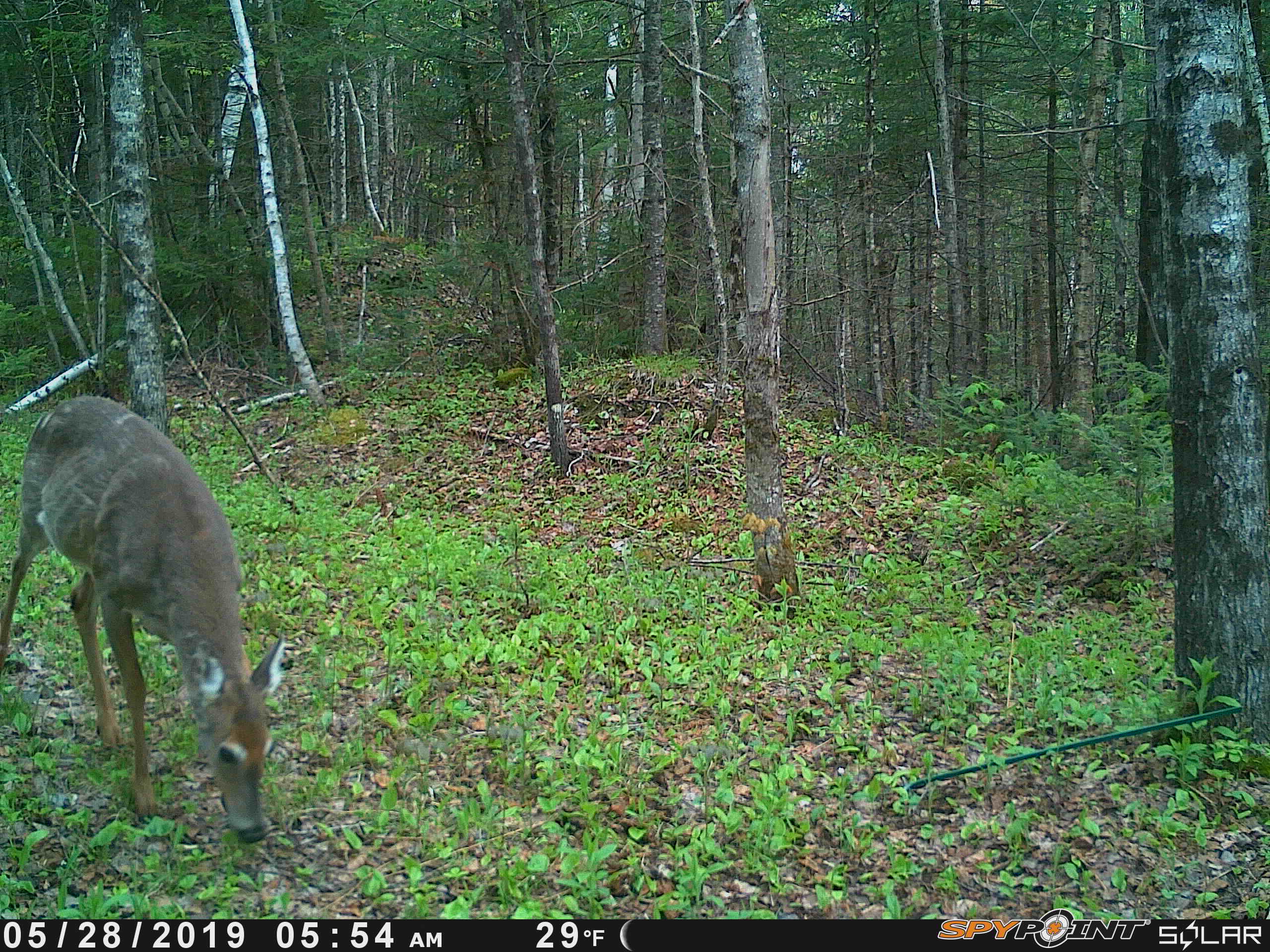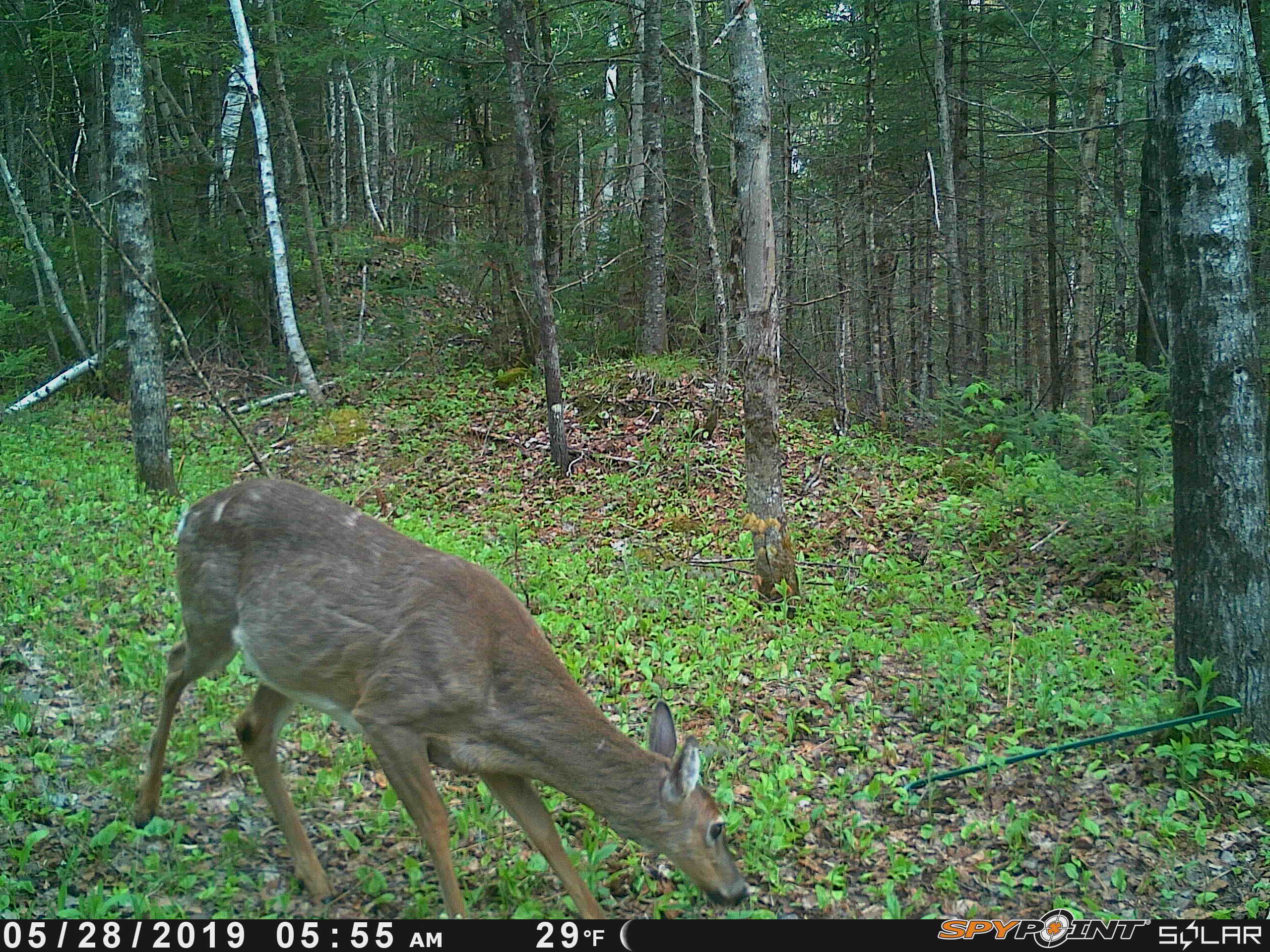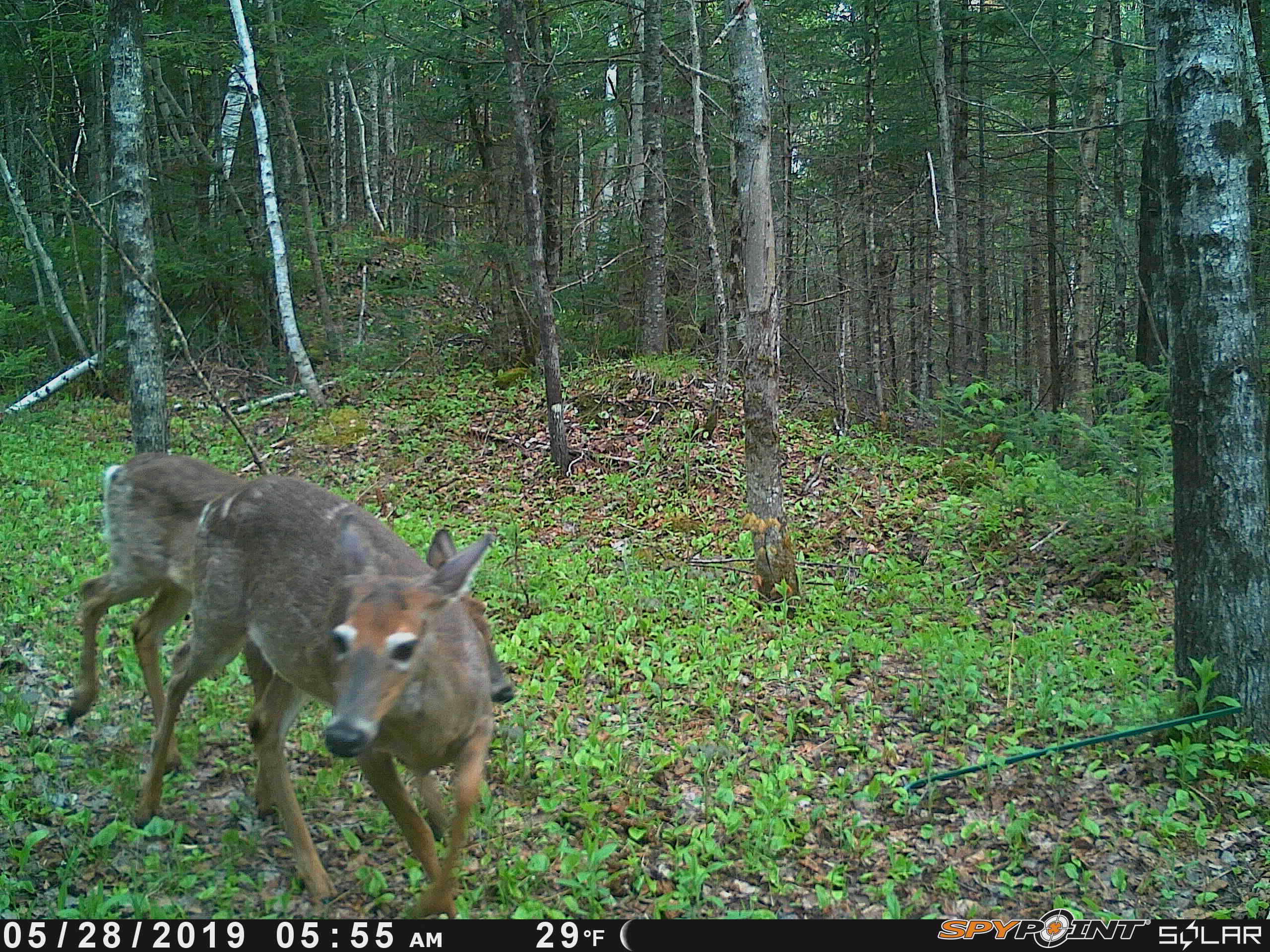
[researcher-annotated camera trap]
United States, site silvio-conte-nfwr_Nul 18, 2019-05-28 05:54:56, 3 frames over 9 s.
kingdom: Animalia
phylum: Chordata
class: Mammalia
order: Artiodactyla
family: Cervidae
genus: Odocoileus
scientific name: Odocoileus virginianus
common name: white-tailed deer